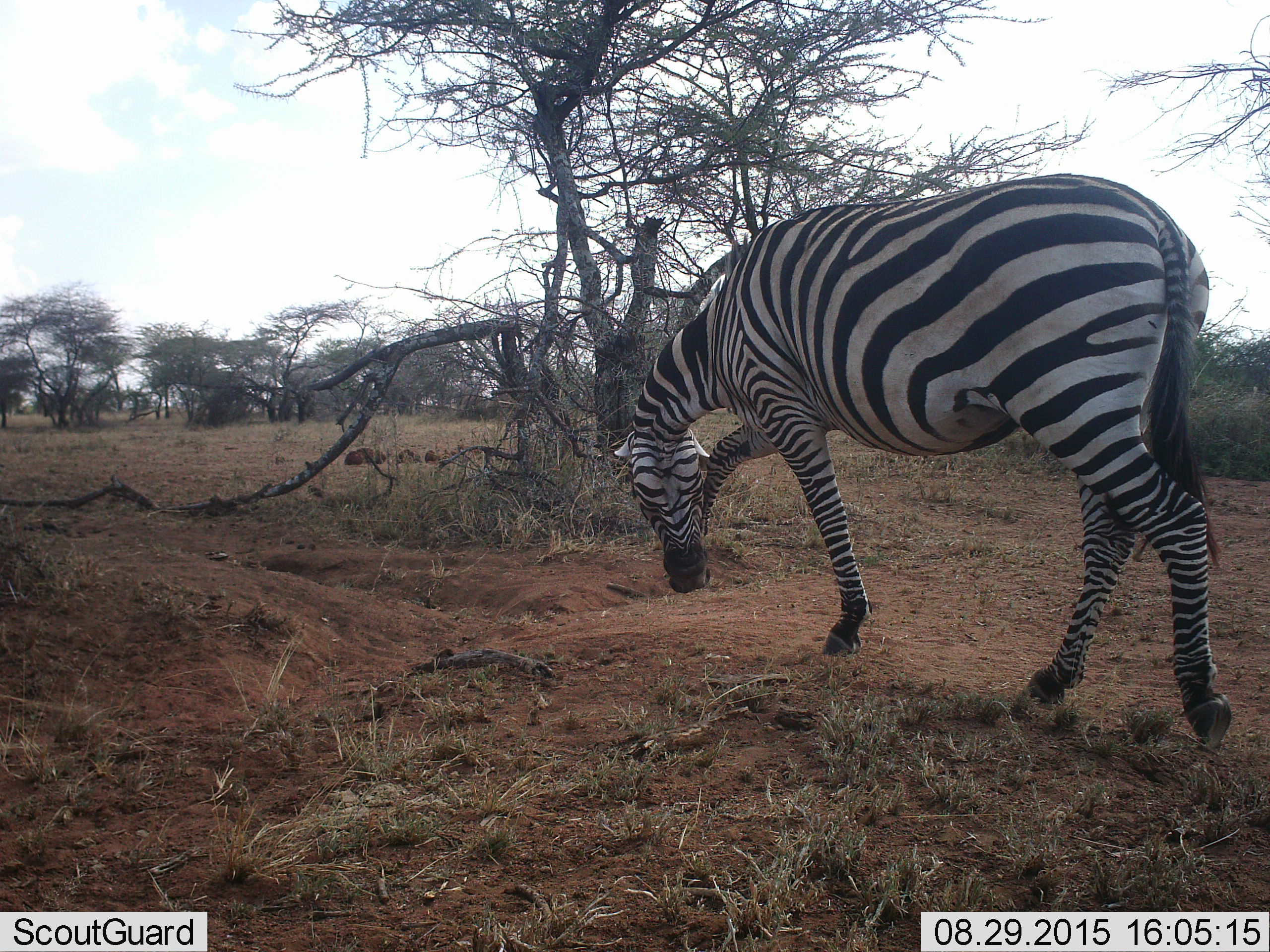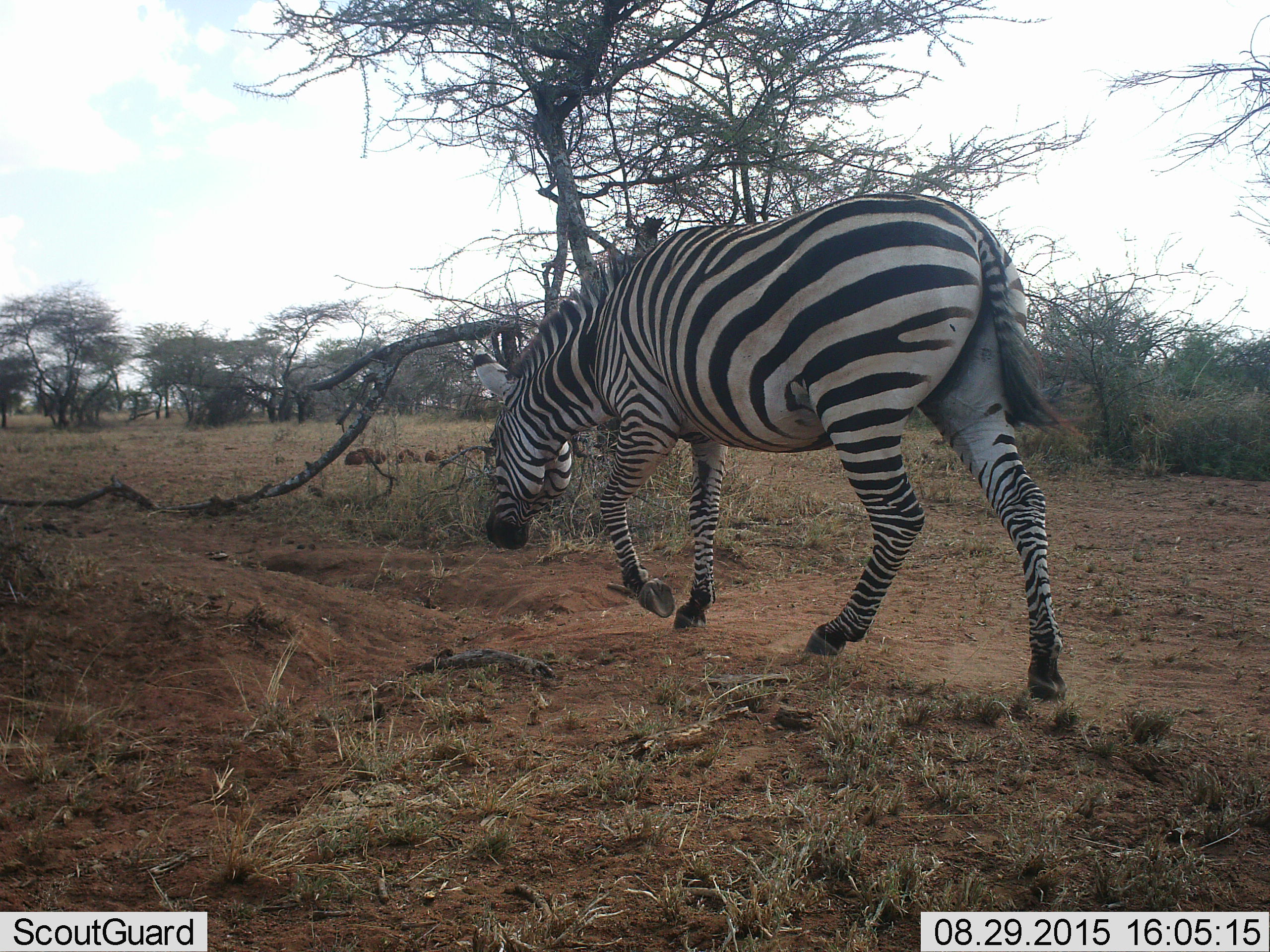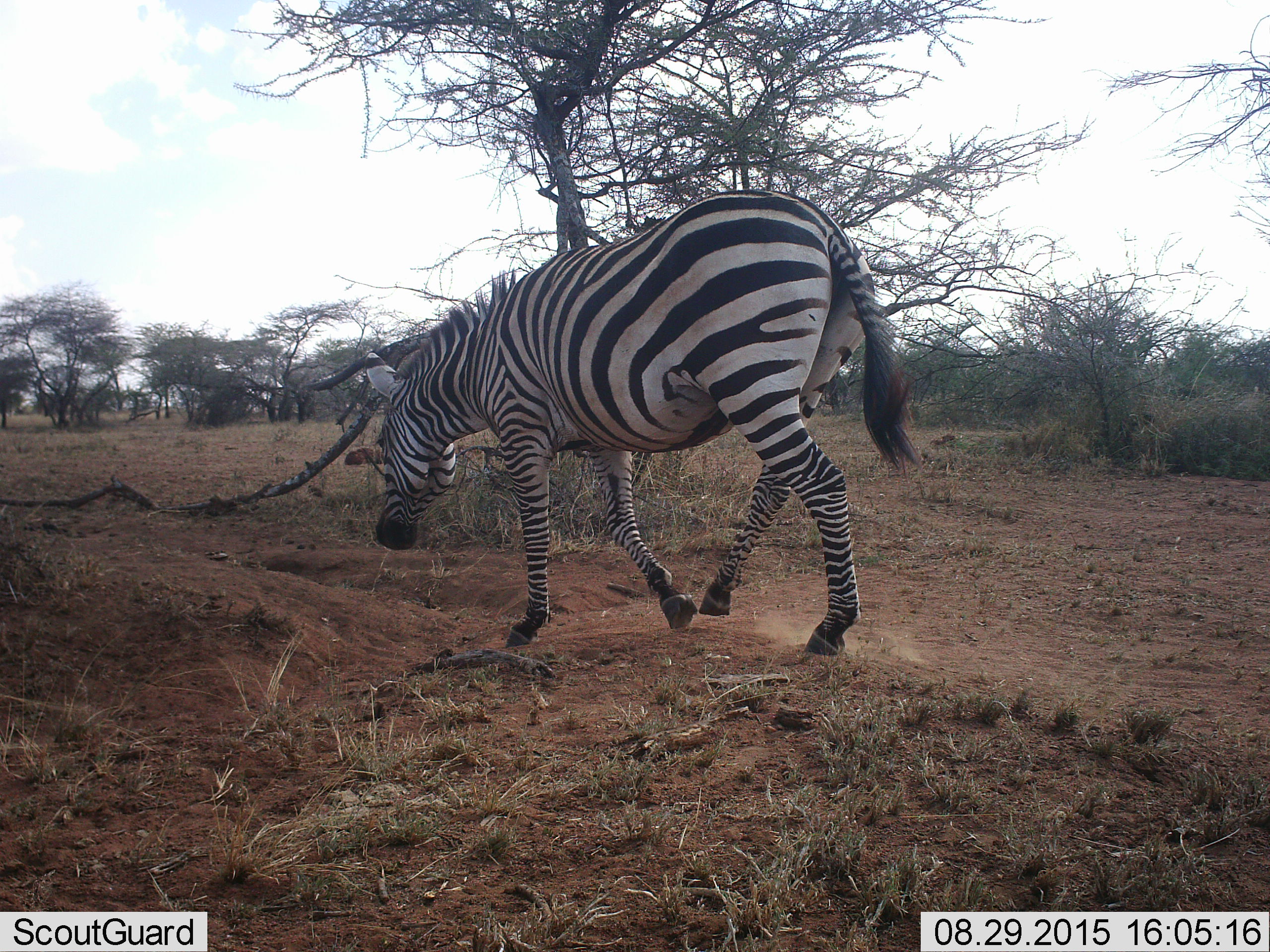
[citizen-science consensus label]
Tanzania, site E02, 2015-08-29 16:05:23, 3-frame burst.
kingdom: Animalia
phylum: Chordata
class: Mammalia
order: Perissodactyla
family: Equidae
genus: Equus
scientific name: Equus quagga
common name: plains zebra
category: zebra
Zebra (plains zebra) (Equus quagga), count 1. Behavior (volunteer vote fractions): standing 5%, resting 0%, moving 90%, interacting 0%. Young present (vote fraction): 0%. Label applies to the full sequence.